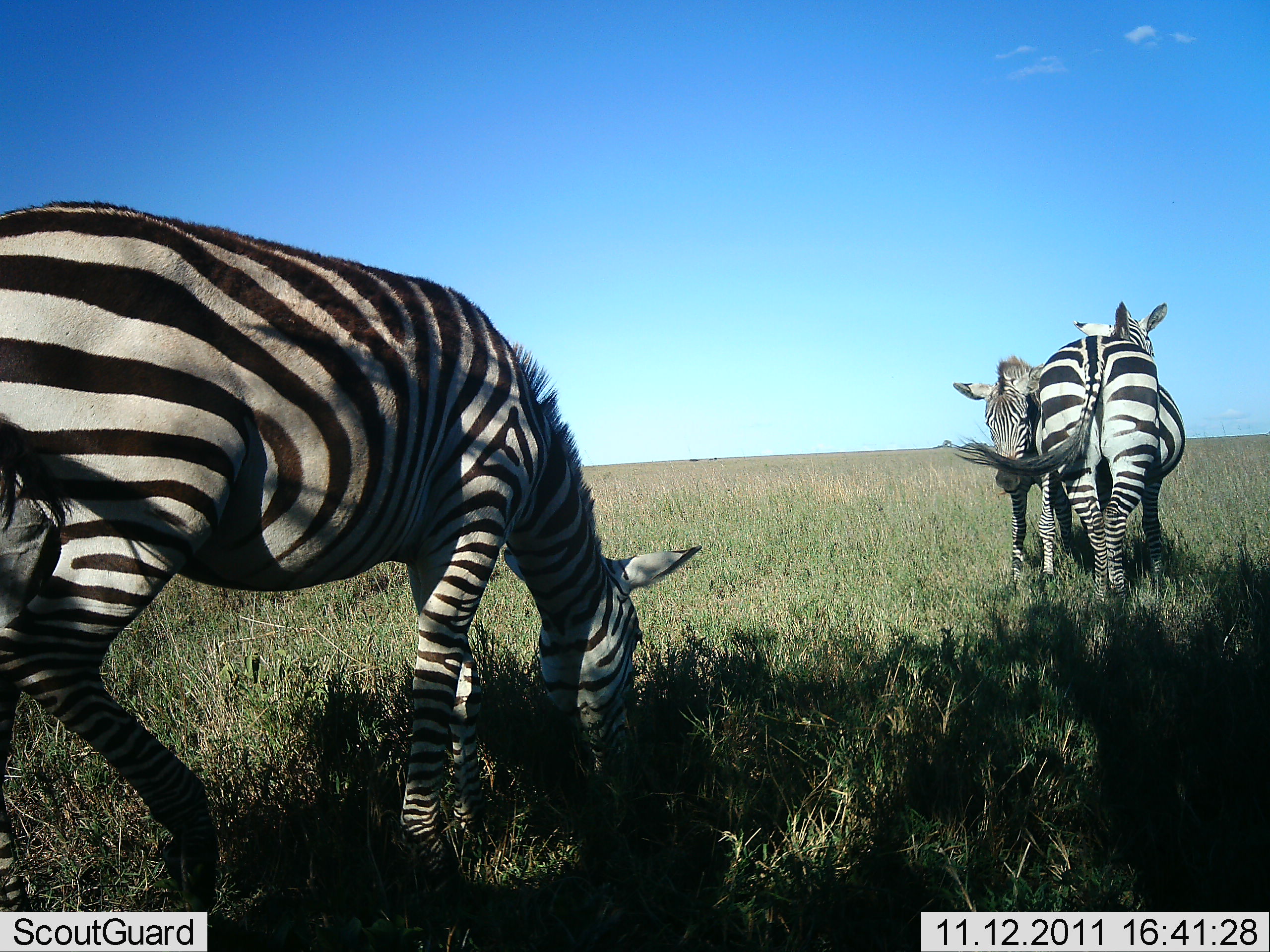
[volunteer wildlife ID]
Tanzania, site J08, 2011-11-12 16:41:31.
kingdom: Animalia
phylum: Chordata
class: Mammalia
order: Perissodactyla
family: Equidae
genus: Equus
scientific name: Equus quagga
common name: plains zebra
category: zebra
Zebra (plains zebra) (Equus quagga), count 3. Behavior (volunteer vote fractions): standing 40%, resting 0%, moving 50%, interacting 20%. Young present (vote fraction): 0%. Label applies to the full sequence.